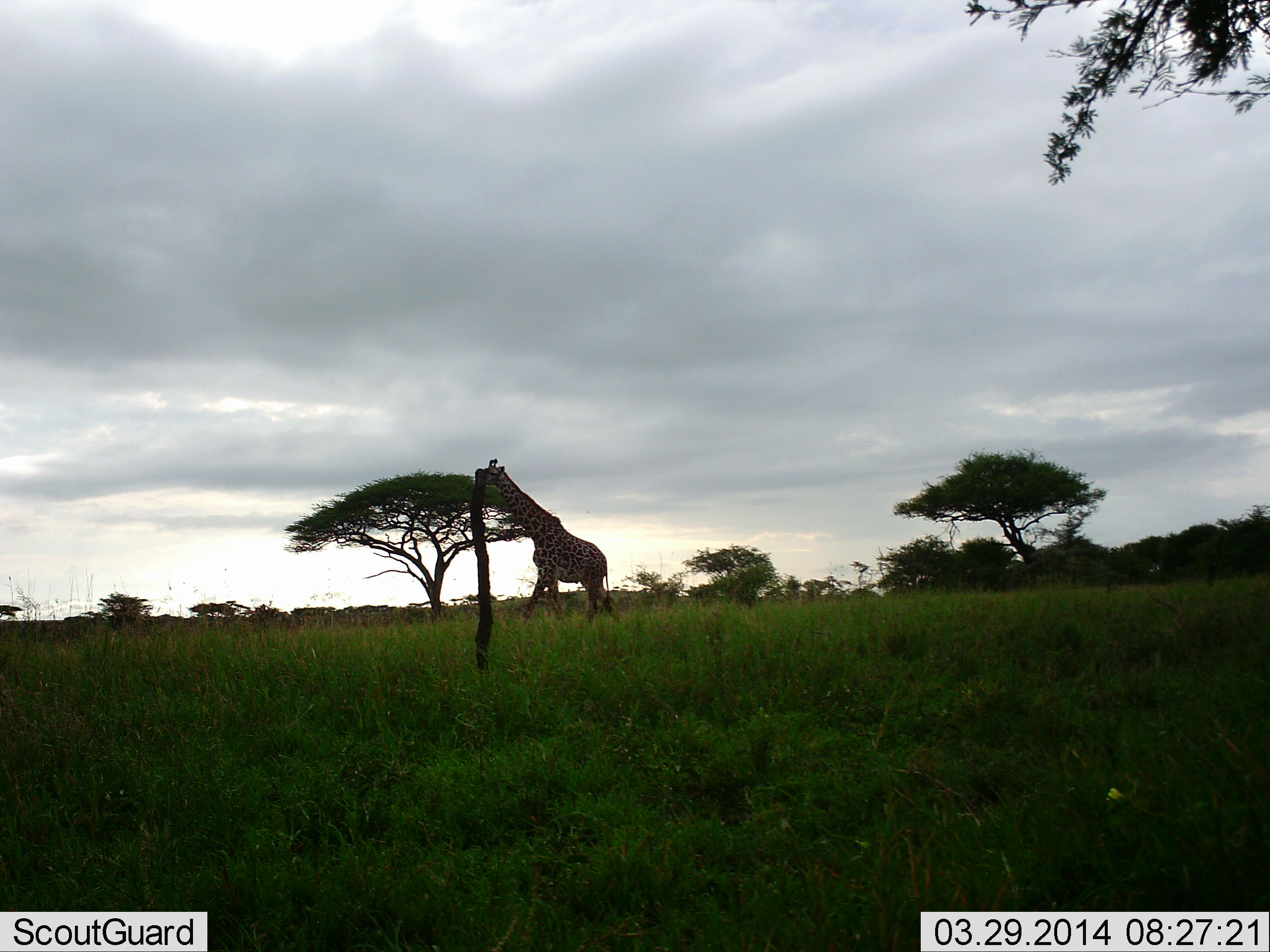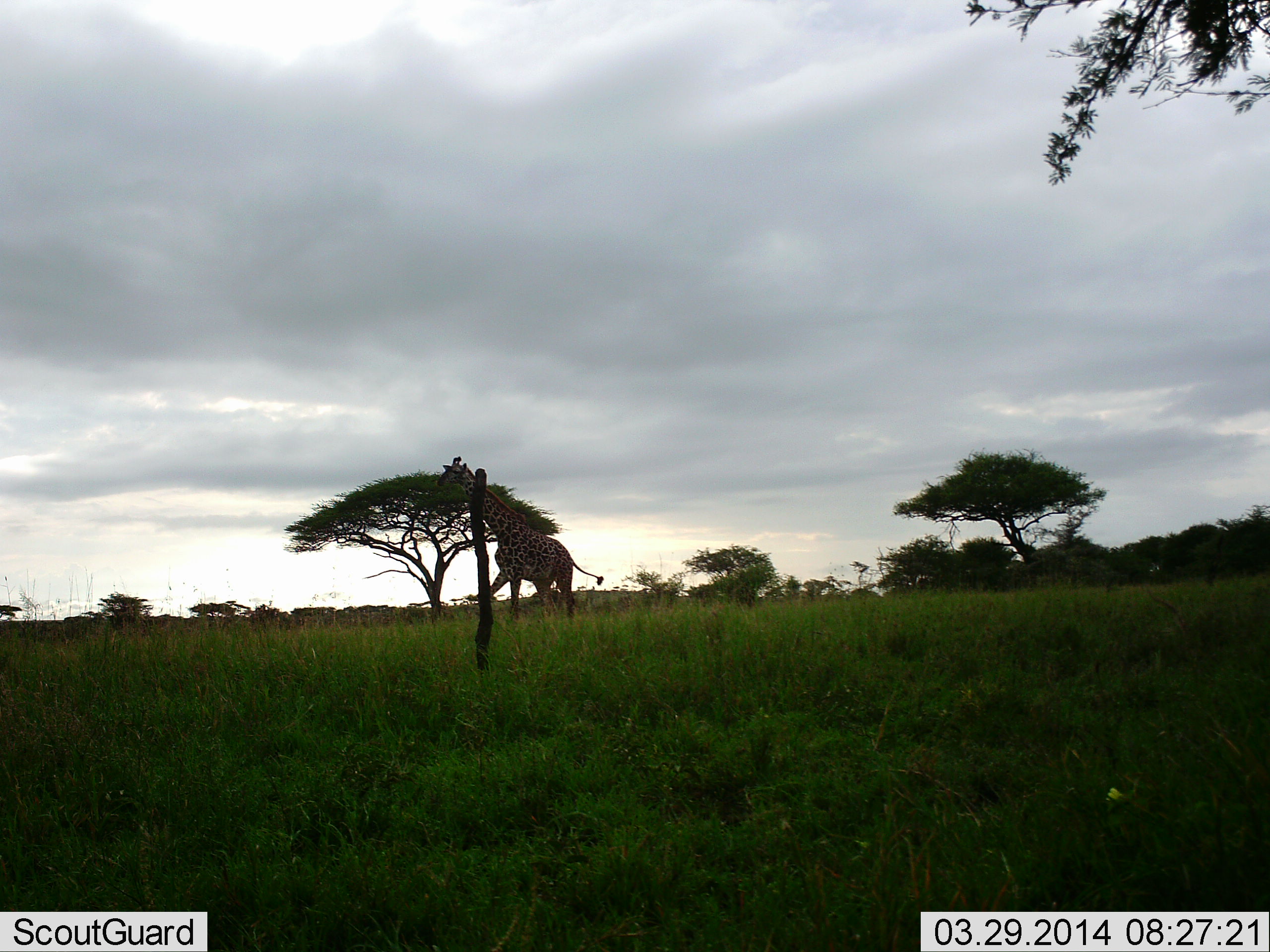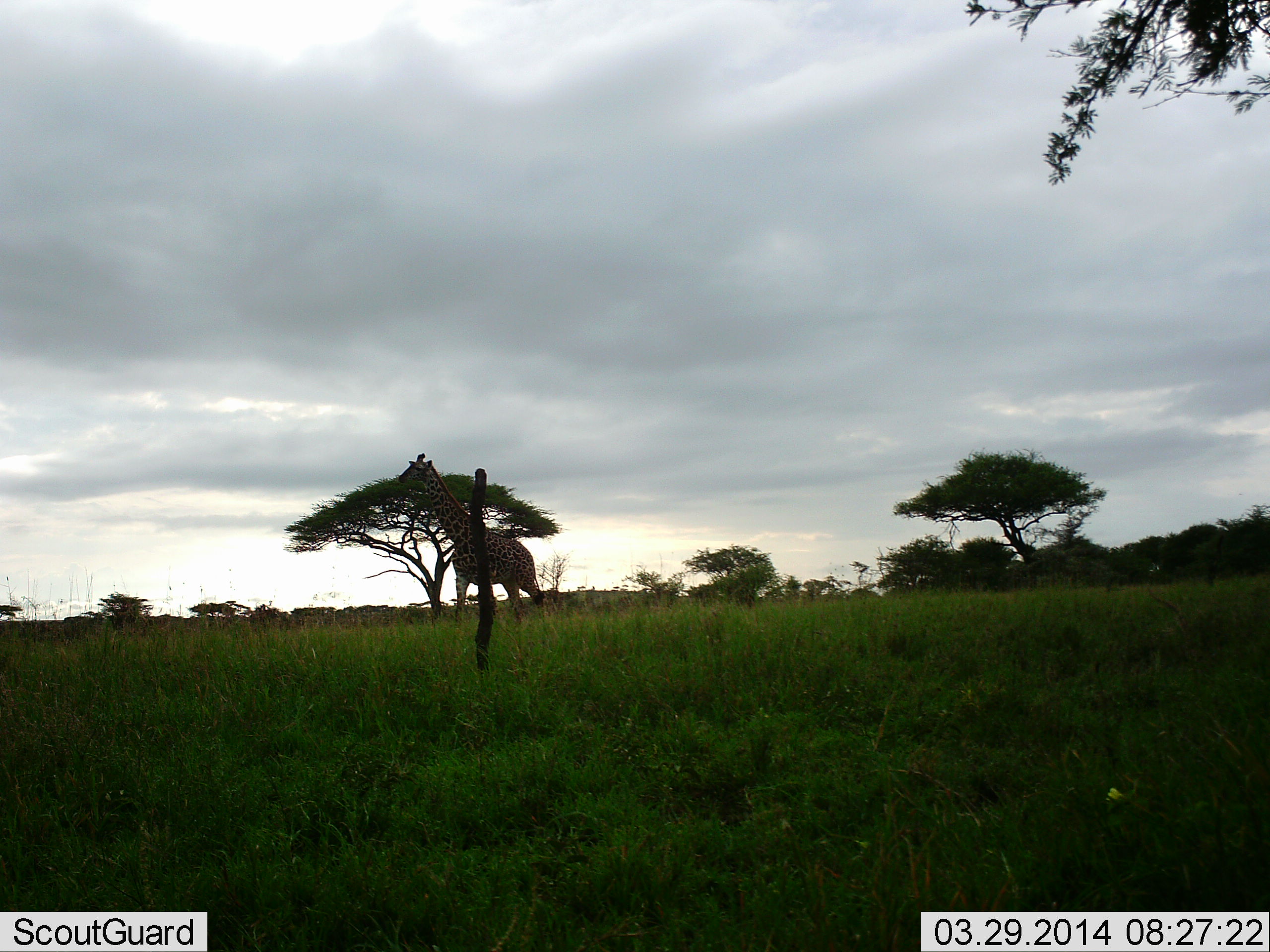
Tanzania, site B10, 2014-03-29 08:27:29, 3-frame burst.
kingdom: Animalia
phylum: Chordata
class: Mammalia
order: Artiodactyla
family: Giraffidae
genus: Giraffa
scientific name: Giraffa camelopardalis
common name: giraffe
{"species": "giraffe (Giraffa camelopardalis)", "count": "1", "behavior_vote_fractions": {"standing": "8%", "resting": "0%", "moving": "82%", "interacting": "0%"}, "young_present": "0%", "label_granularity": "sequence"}